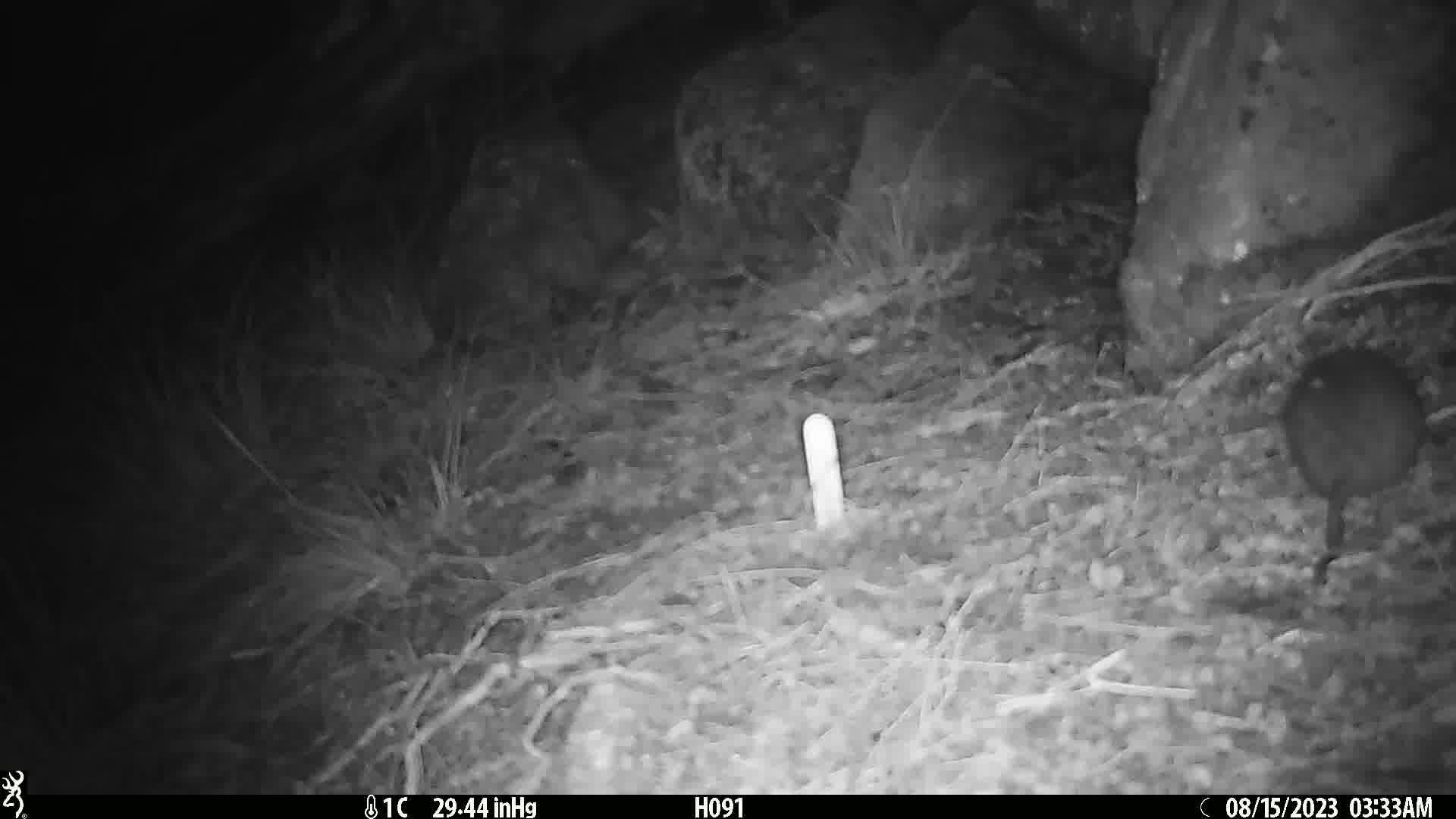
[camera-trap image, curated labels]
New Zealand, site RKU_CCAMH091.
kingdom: Animalia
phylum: Chordata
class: Mammalia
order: Rodentia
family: Muridae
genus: Rattus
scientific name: Rattus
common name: rat